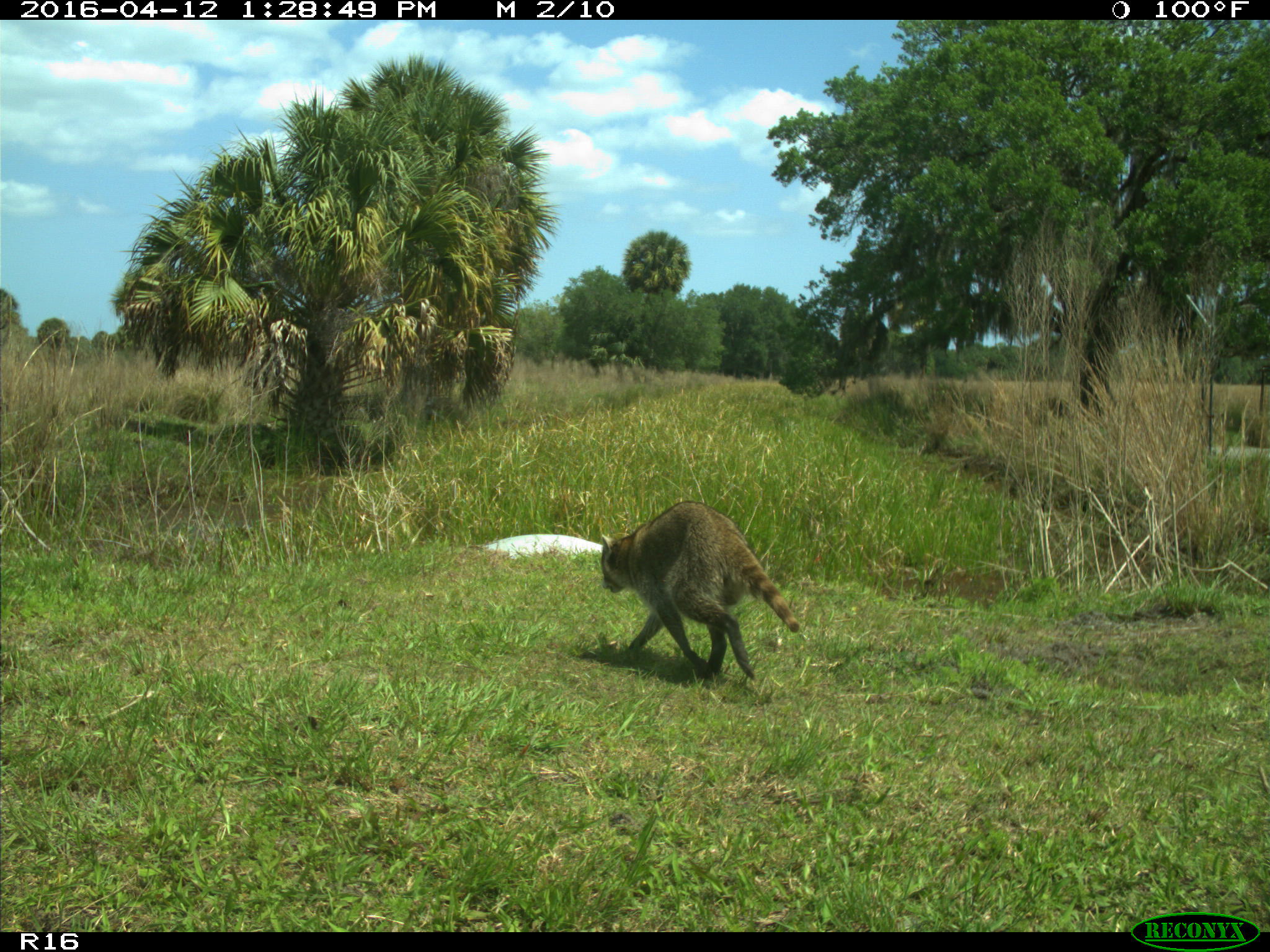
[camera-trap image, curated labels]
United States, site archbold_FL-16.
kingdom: Animalia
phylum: Chordata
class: Mammalia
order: Carnivora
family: Procyonidae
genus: Procyon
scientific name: Procyon lotor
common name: common raccoon